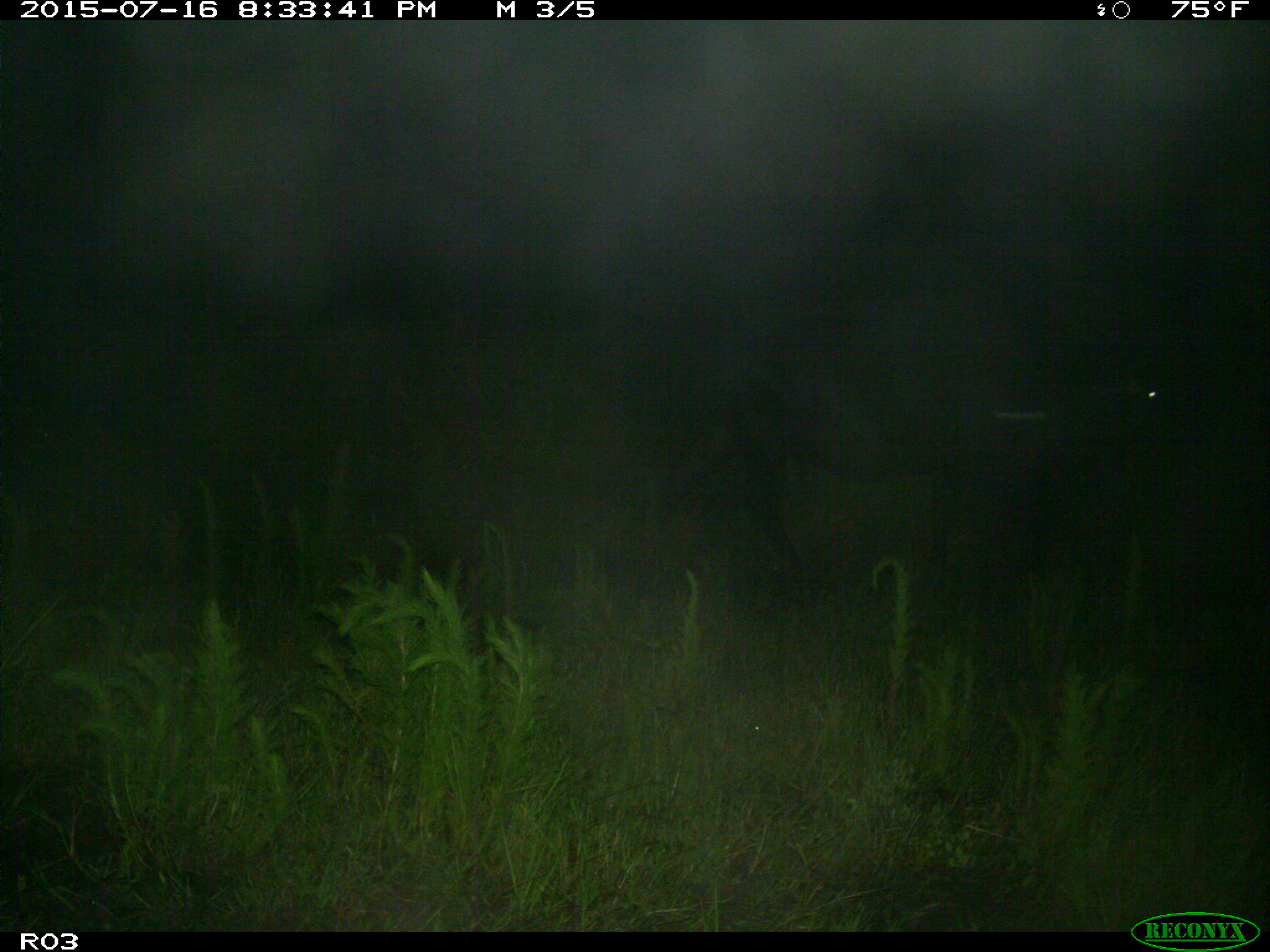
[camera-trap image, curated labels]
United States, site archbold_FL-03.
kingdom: Animalia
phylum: Chordata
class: Mammalia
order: Artiodactyla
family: Bovidae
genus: Bos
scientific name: Bos taurus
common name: domestic cow